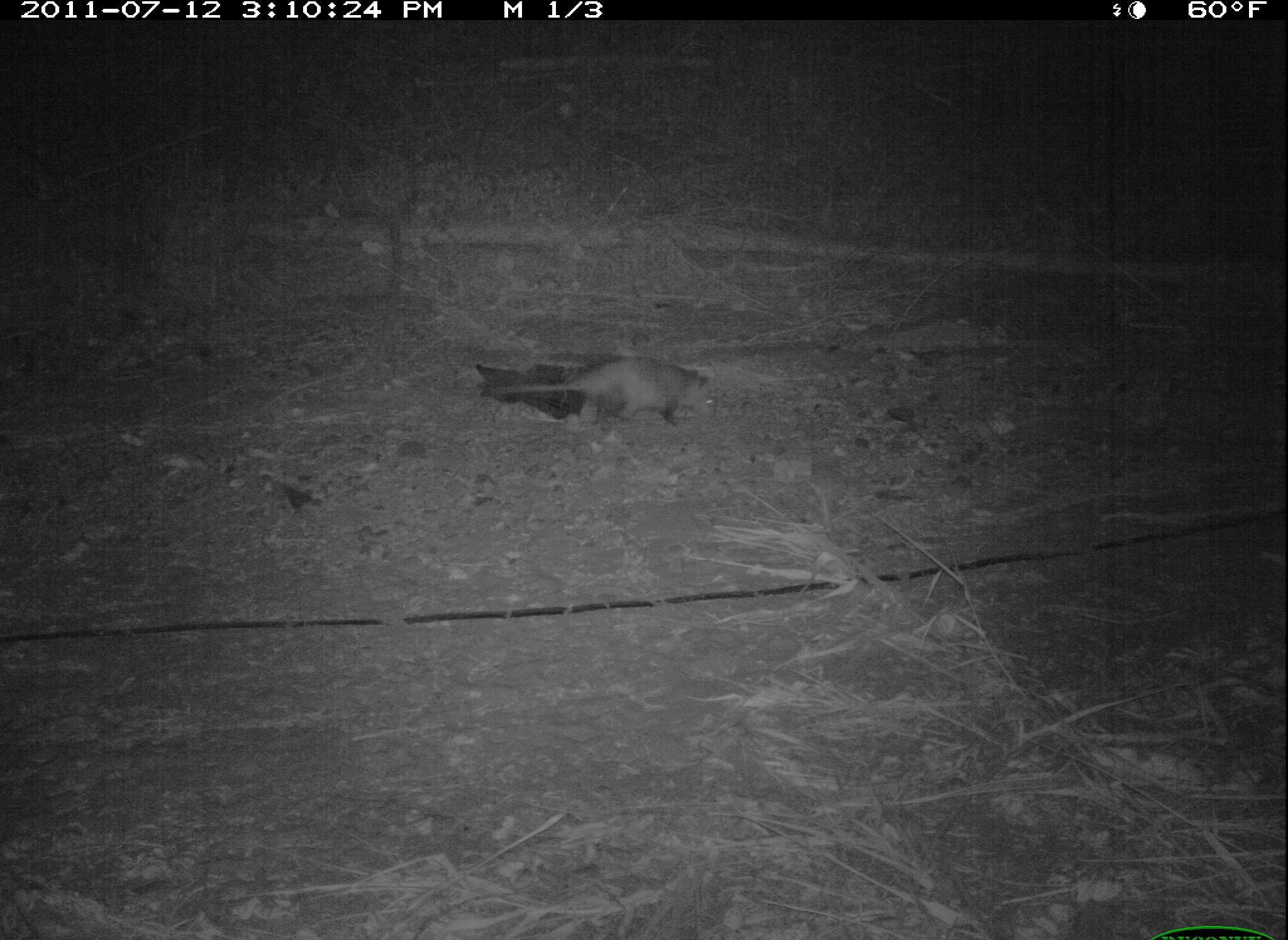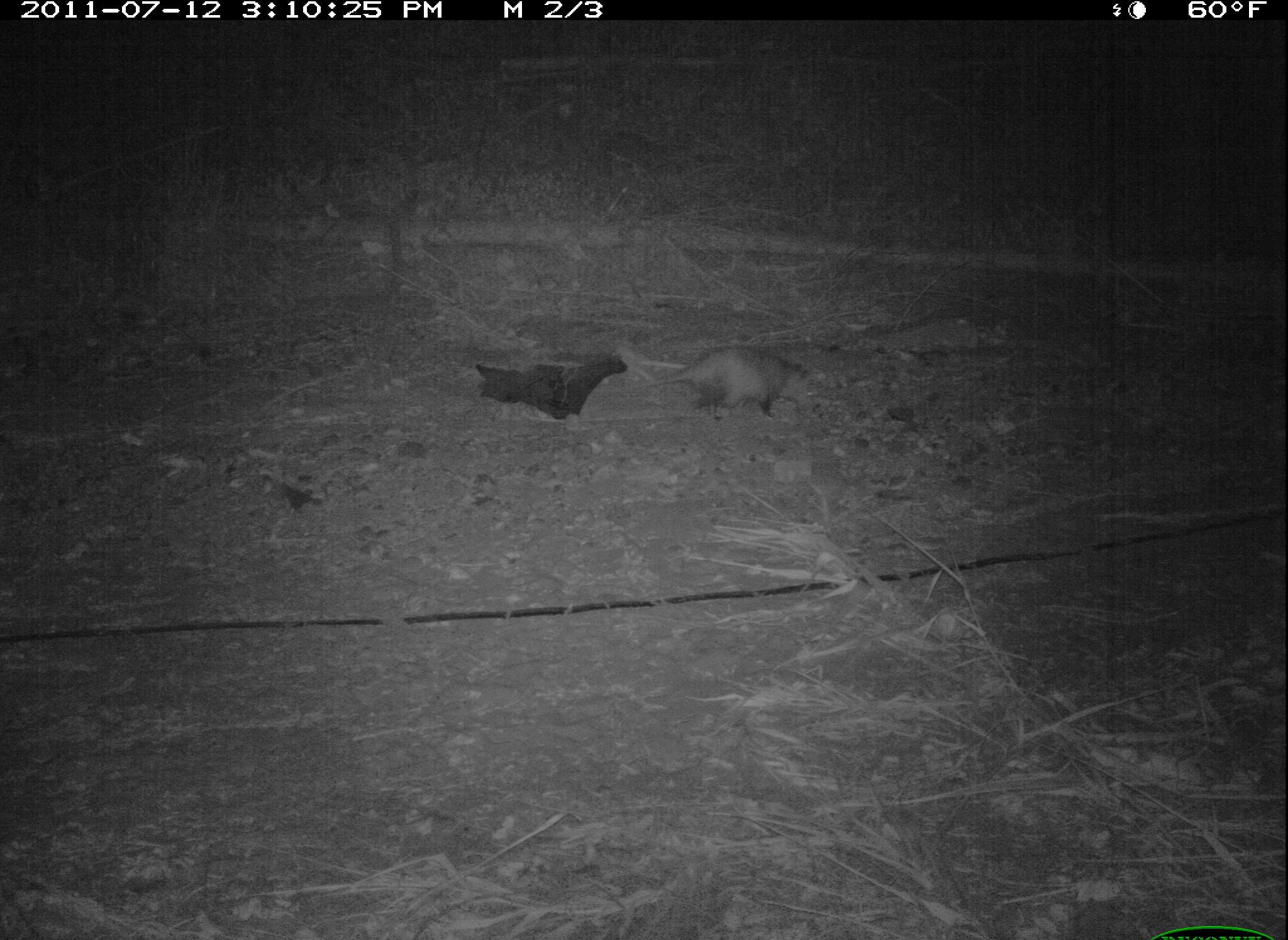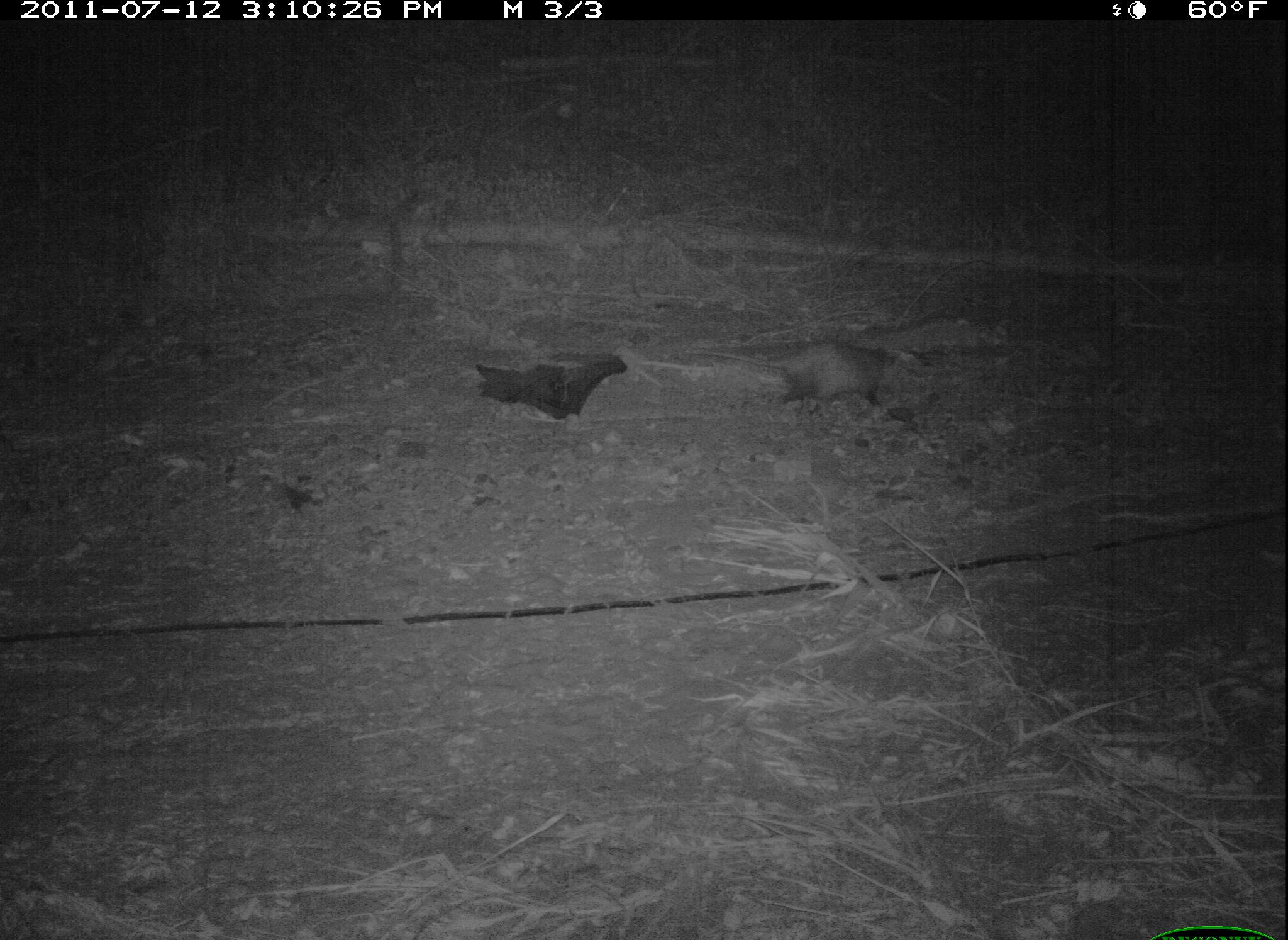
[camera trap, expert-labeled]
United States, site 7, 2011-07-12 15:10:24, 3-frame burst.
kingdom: Animalia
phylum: Chordata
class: Mammalia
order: Didelphimorphia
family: Didelphidae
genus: Didelphis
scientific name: Didelphis virginiana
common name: virginia opossum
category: opossum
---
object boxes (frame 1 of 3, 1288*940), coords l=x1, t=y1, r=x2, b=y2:
opossum: l=489, t=358, r=731, b=438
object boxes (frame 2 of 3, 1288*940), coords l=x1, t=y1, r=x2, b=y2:
opossum: l=621, t=338, r=829, b=430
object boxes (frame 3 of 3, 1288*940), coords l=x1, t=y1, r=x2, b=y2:
opossum: l=699, t=332, r=918, b=433